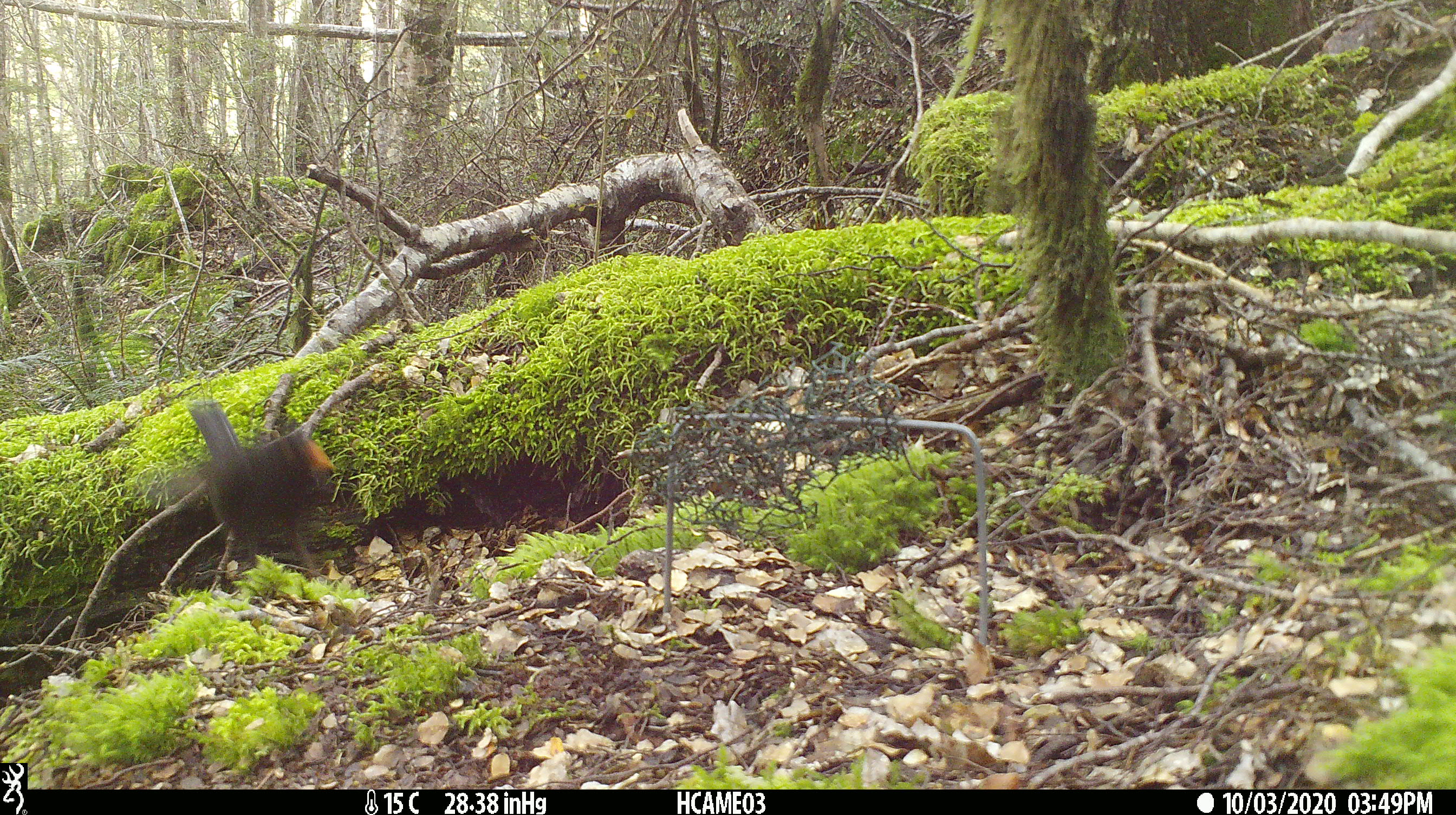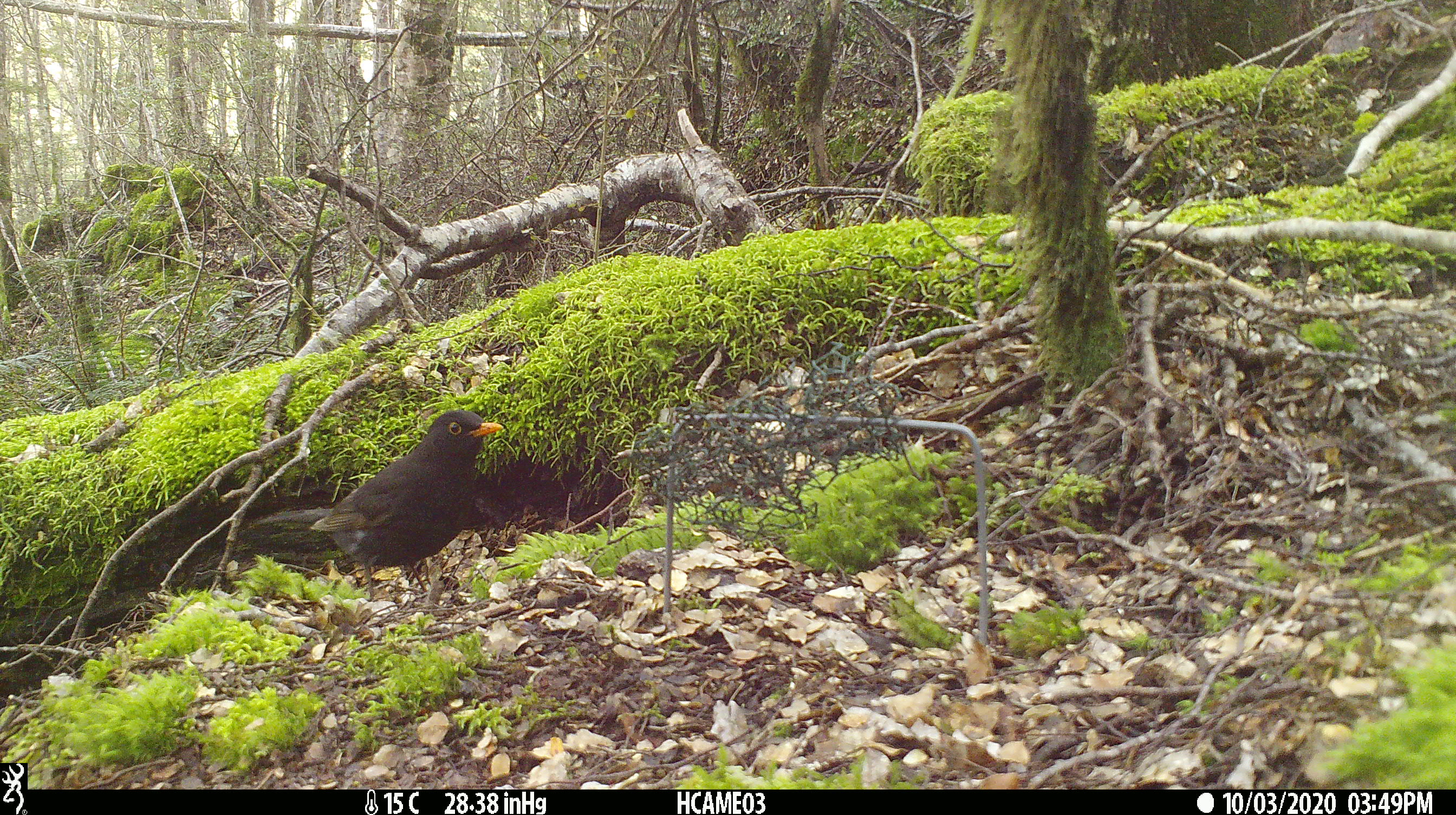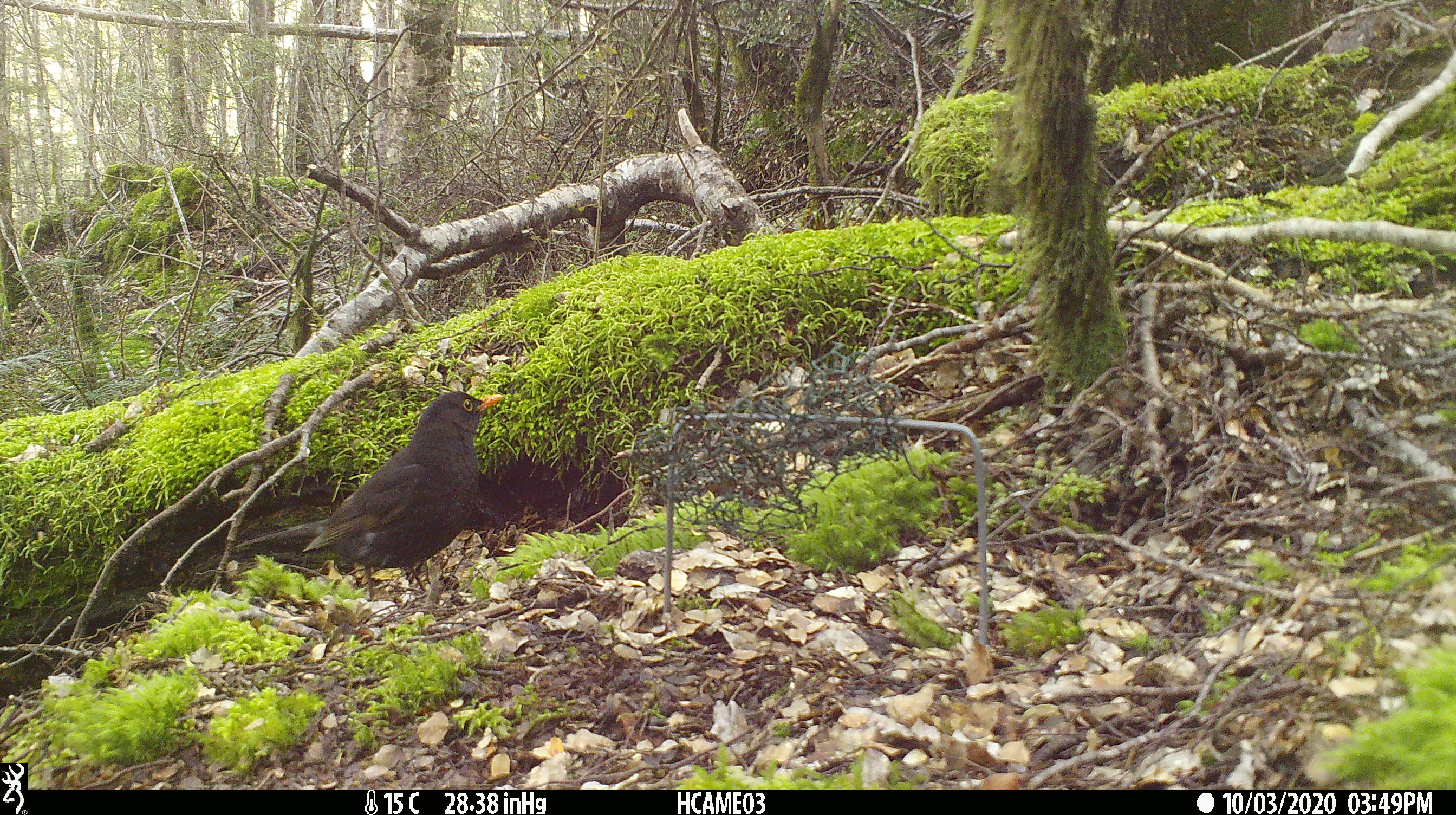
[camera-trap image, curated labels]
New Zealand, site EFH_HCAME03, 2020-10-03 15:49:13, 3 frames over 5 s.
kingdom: Animalia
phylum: Chordata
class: Aves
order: Passeriformes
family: Turdidae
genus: Turdus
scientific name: Turdus merula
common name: eurasian blackbird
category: blackbird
Blackbird (eurasian blackbird) (Turdus merula).